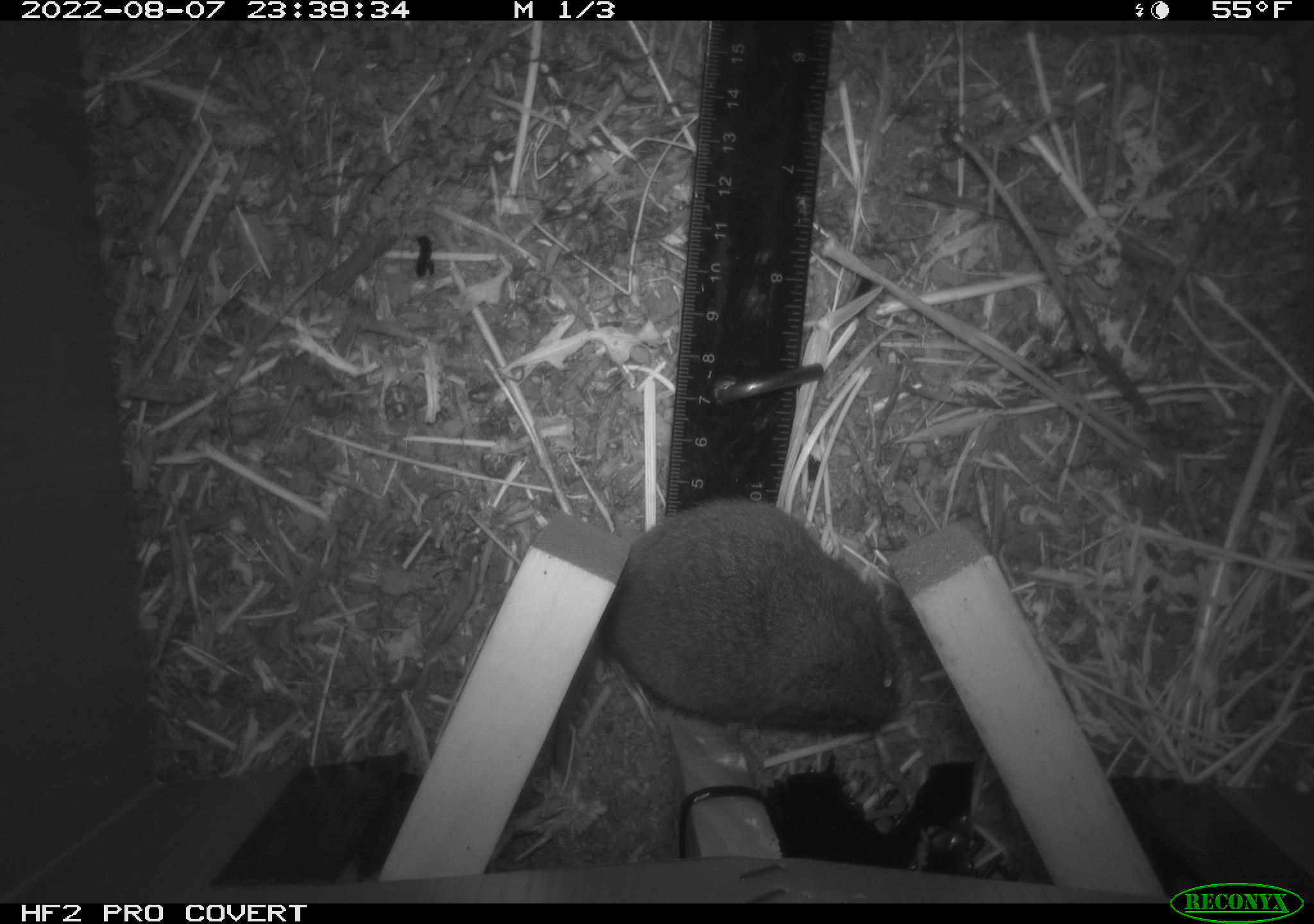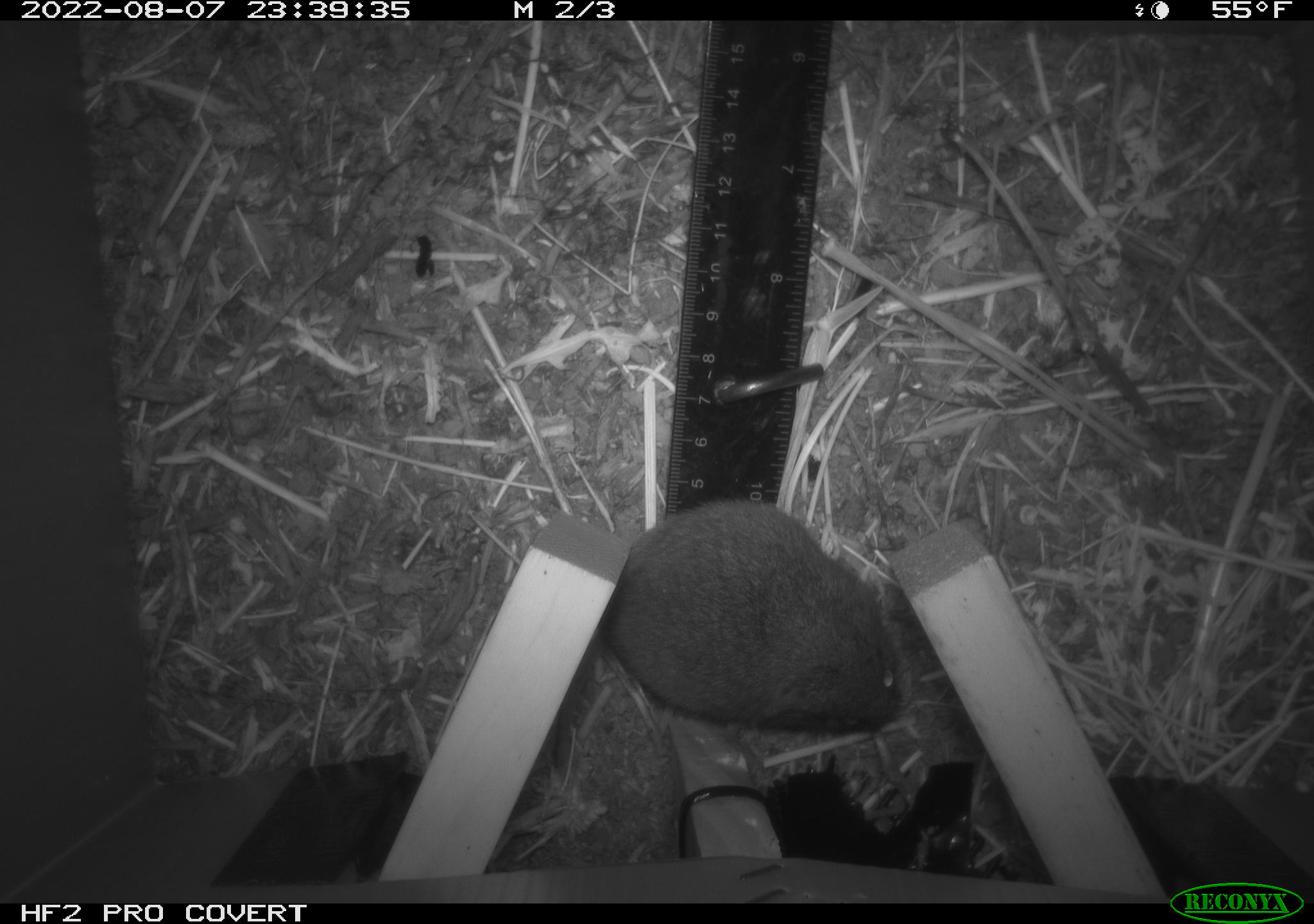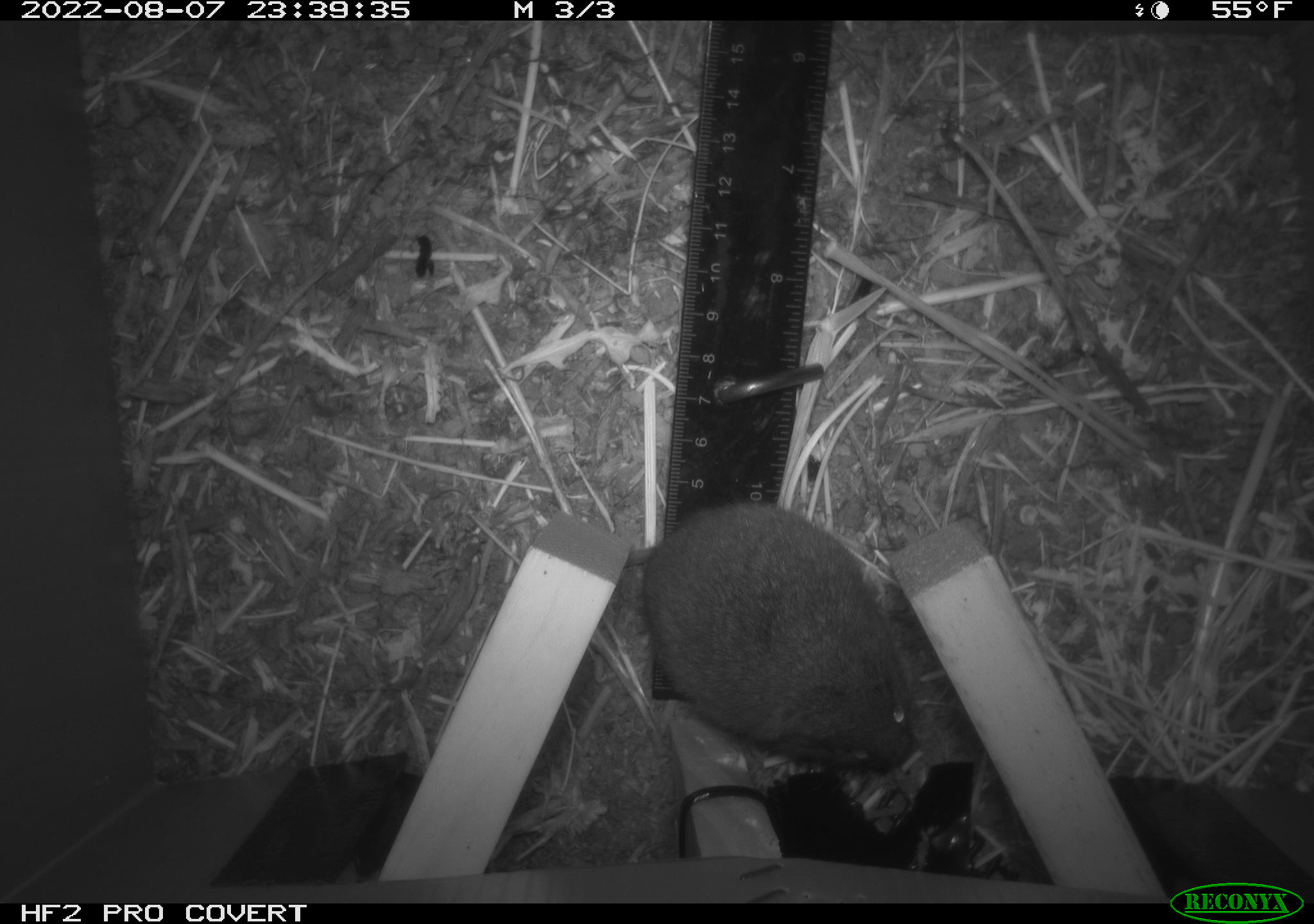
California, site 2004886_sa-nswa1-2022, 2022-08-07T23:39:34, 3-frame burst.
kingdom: Animalia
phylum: Chordata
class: Mammalia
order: Rodentia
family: Cricetidae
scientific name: Cricetidae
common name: hamsters, voles, lemmings, and allies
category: cricetidae family